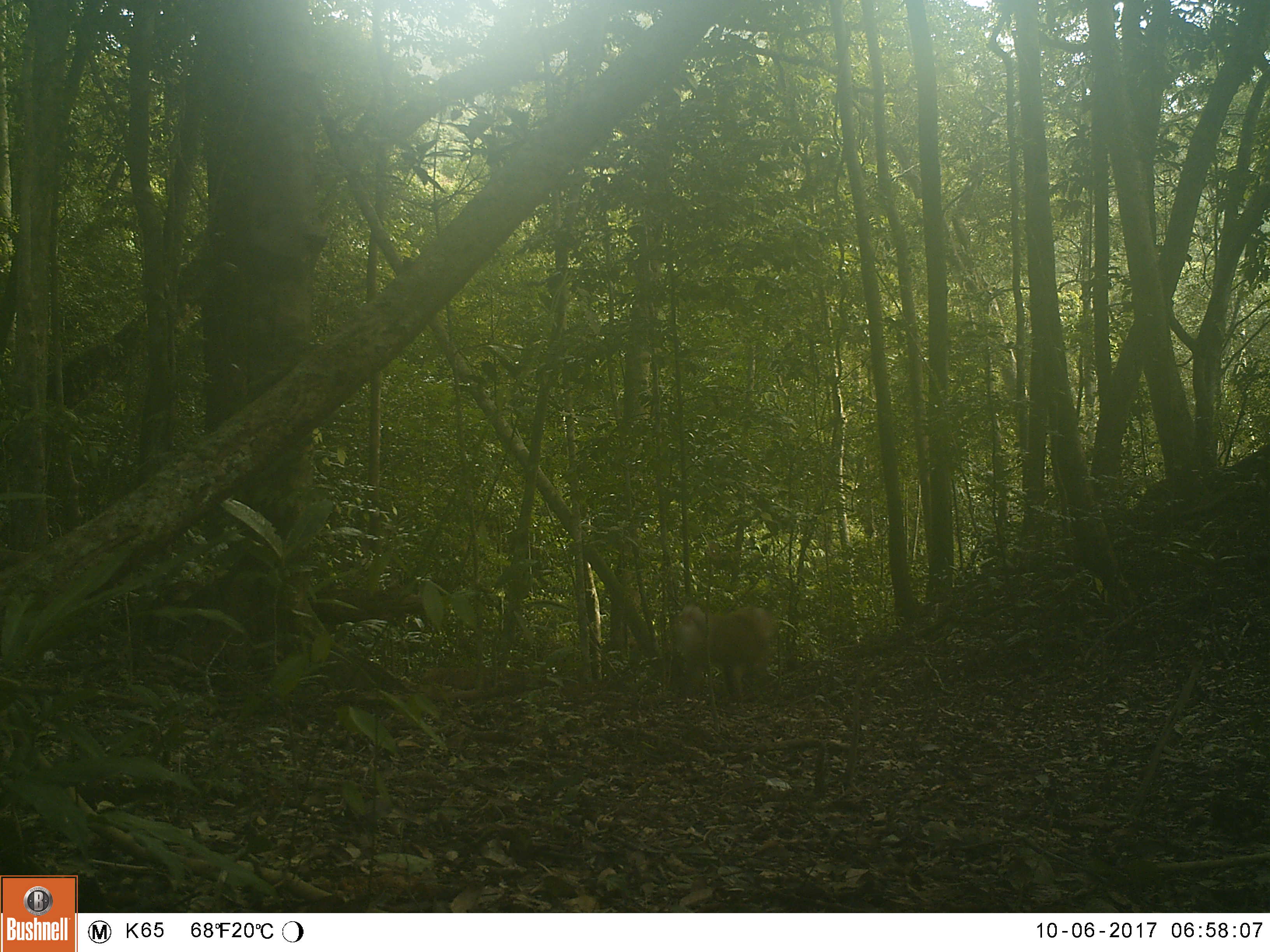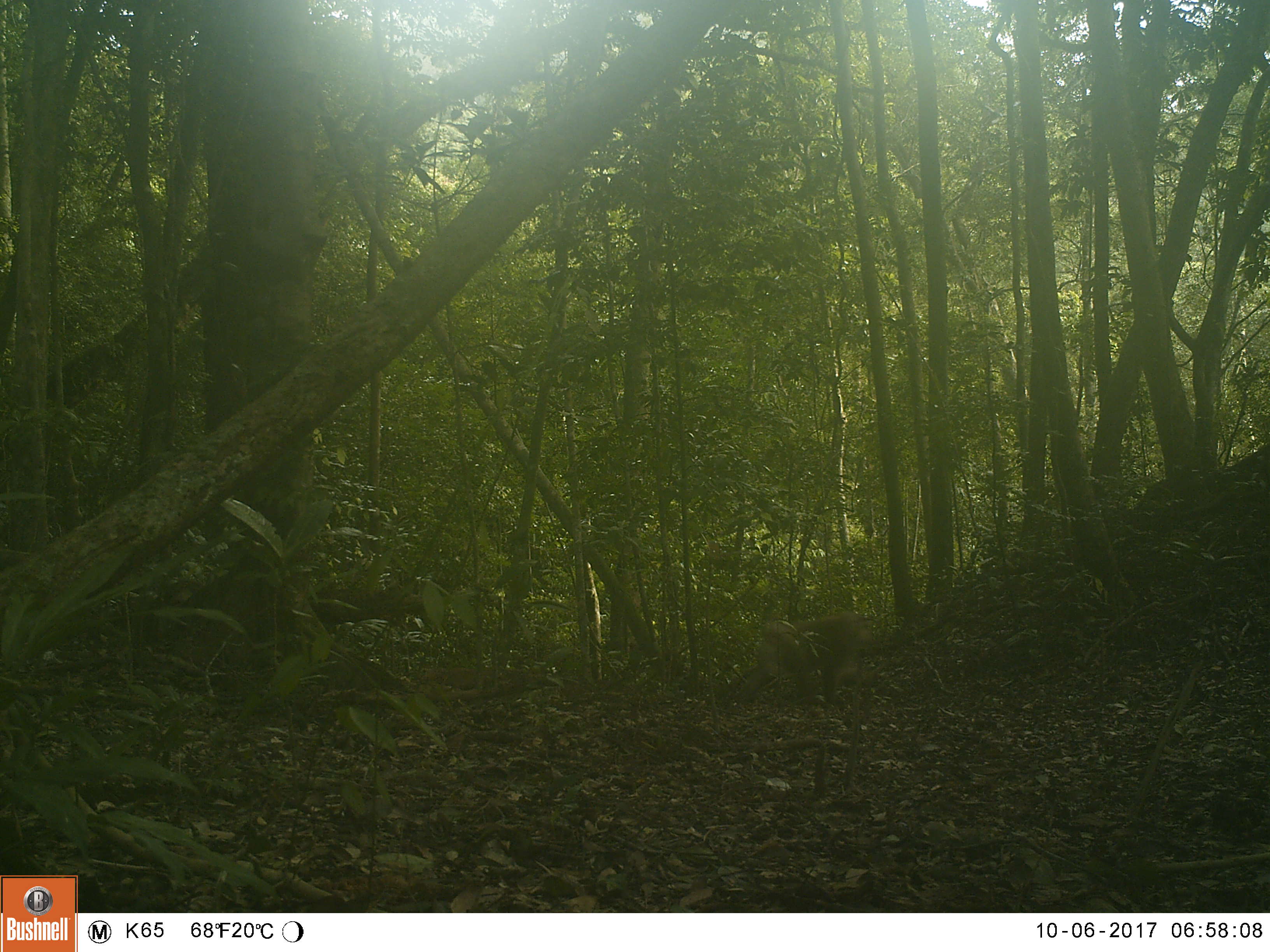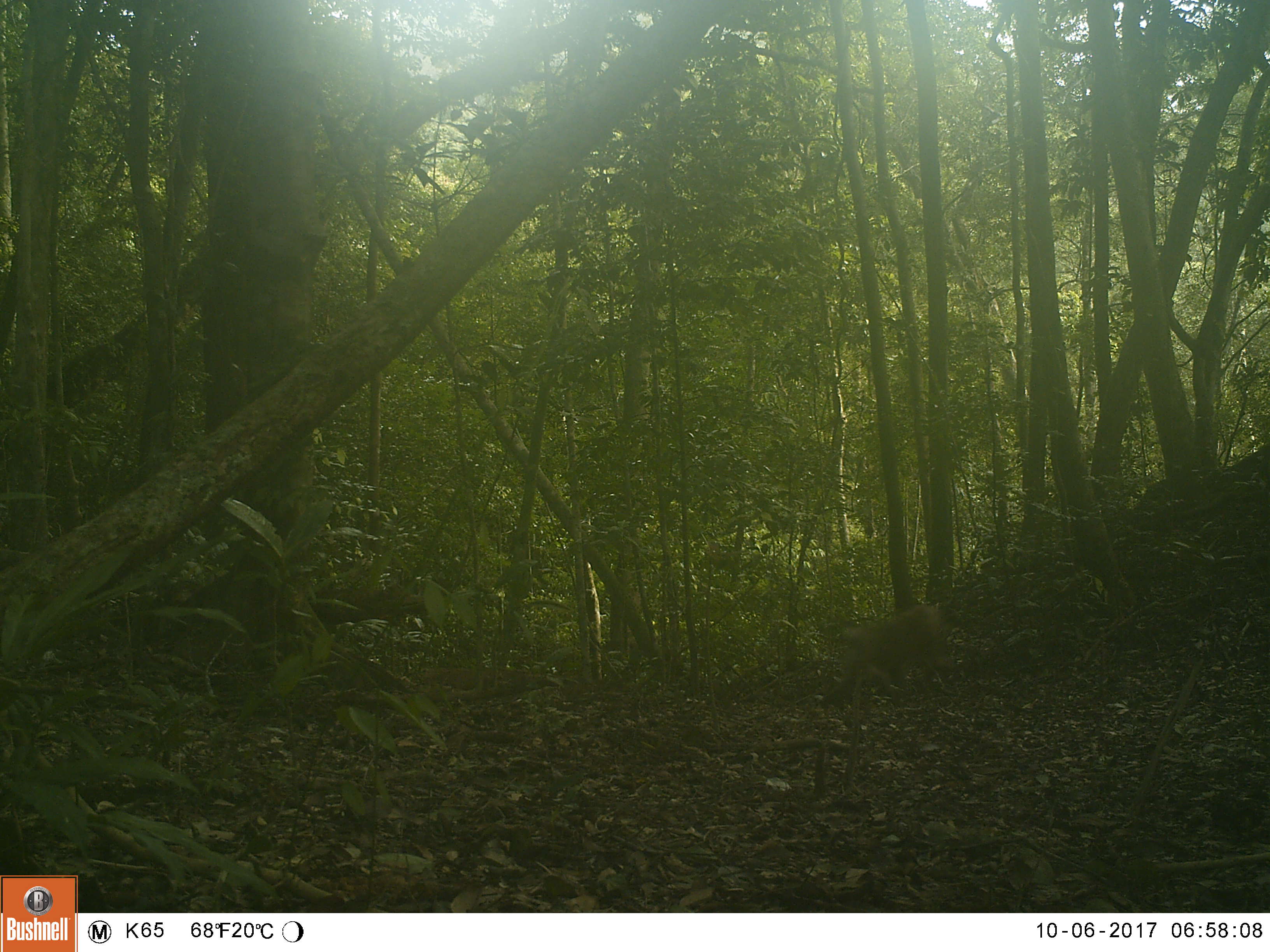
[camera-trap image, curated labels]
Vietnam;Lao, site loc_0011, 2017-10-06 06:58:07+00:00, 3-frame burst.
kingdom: Animalia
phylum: Chordata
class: Mammalia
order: Primates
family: Cercopithecidae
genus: Macaca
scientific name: Macaca nemestrina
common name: pig-tailed macaque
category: pig tailed macaque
Pig tailed macaque (pig-tailed macaque) (Macaca nemestrina). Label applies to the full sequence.